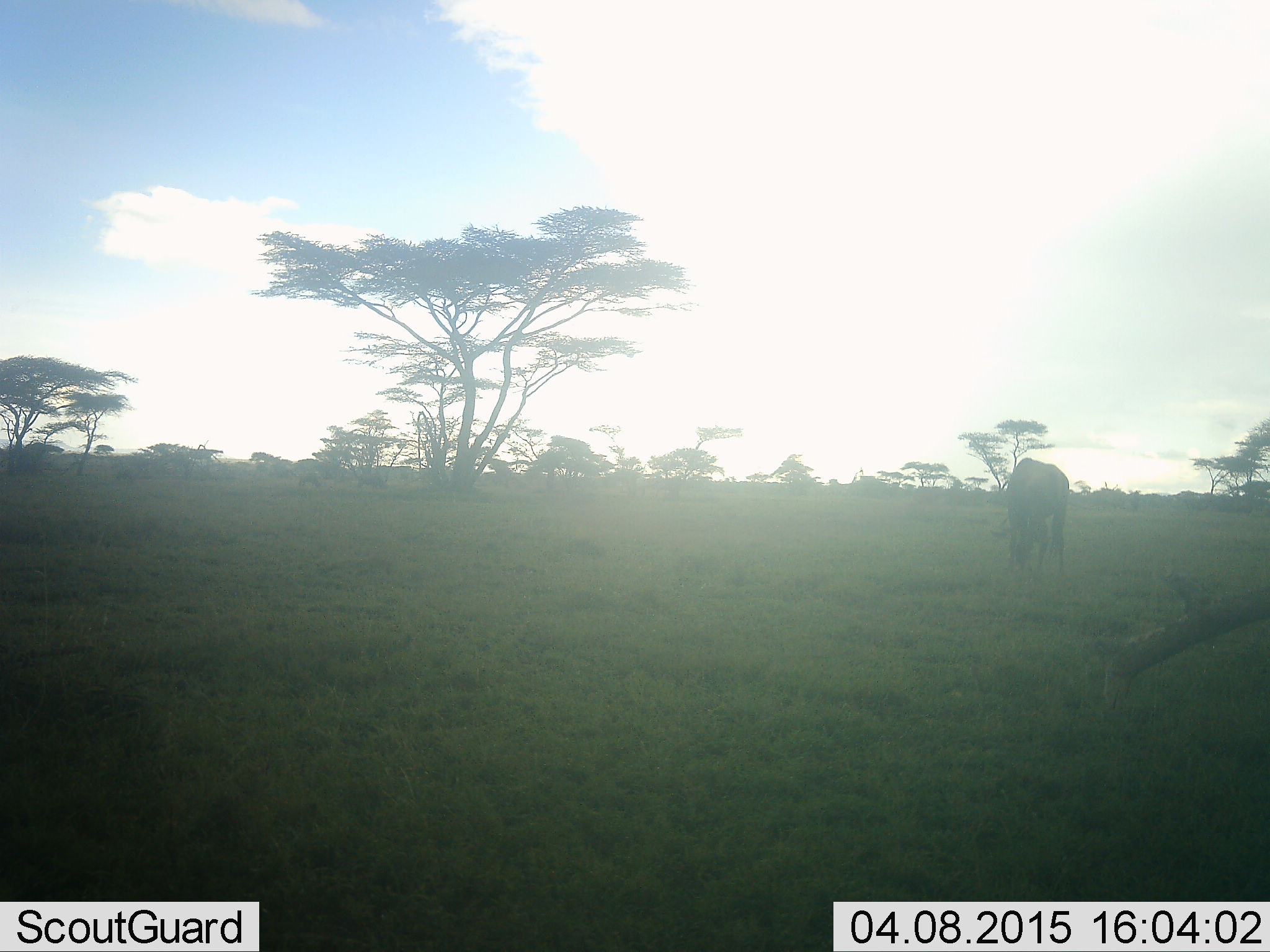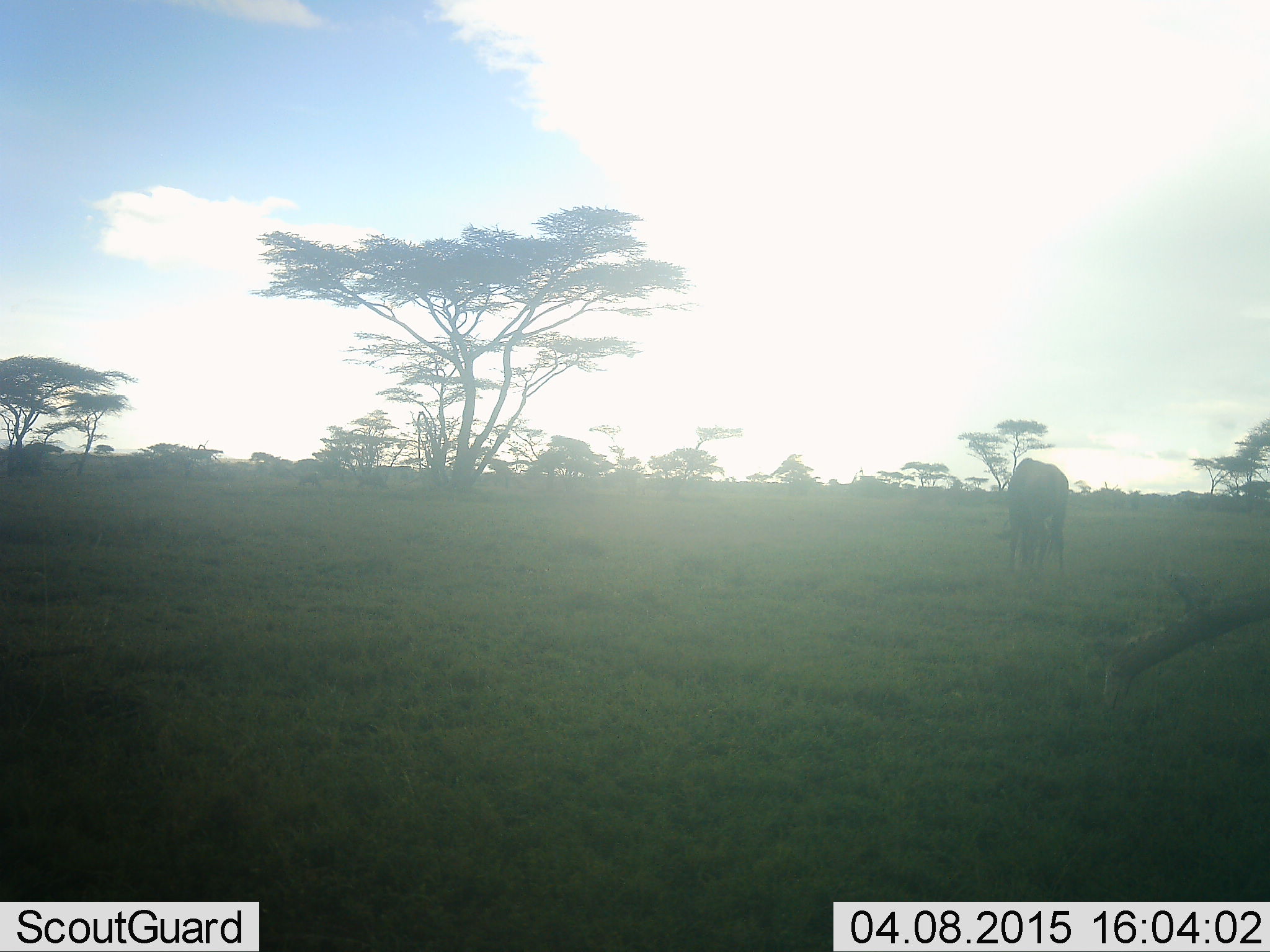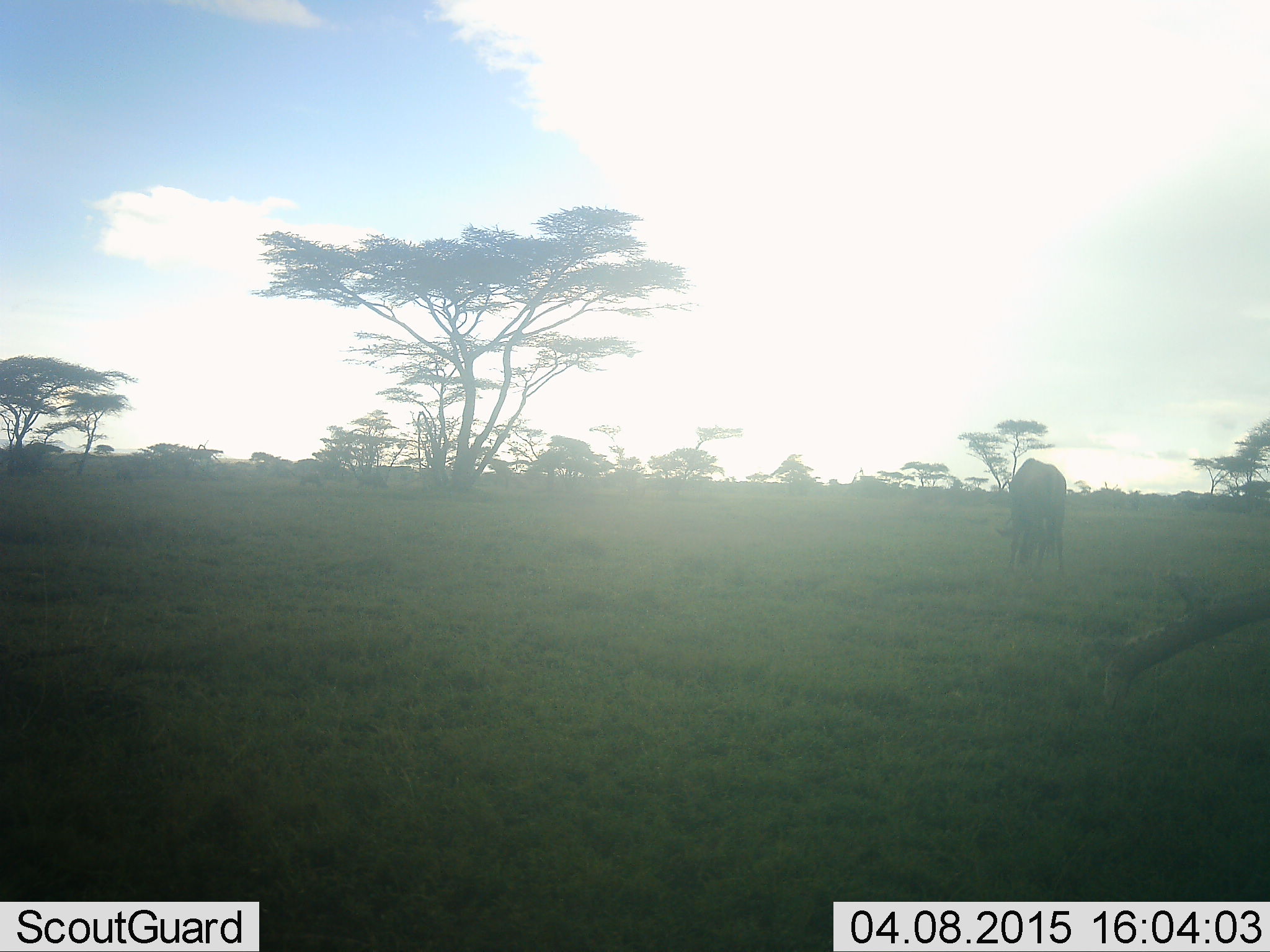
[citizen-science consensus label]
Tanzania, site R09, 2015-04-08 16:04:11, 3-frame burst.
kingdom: Animalia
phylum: Chordata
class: Mammalia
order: Artiodactyla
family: Bovidae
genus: Connochaetes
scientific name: Connochaetes taurinus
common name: blue wildebeest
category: wildebeest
Wildebeest (blue wildebeest) (Connochaetes taurinus), count 1. Behavior (volunteer vote fractions): standing 30%, resting 0%, moving 0%, interacting 0%. Young present (vote fraction): 0%. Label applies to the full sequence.